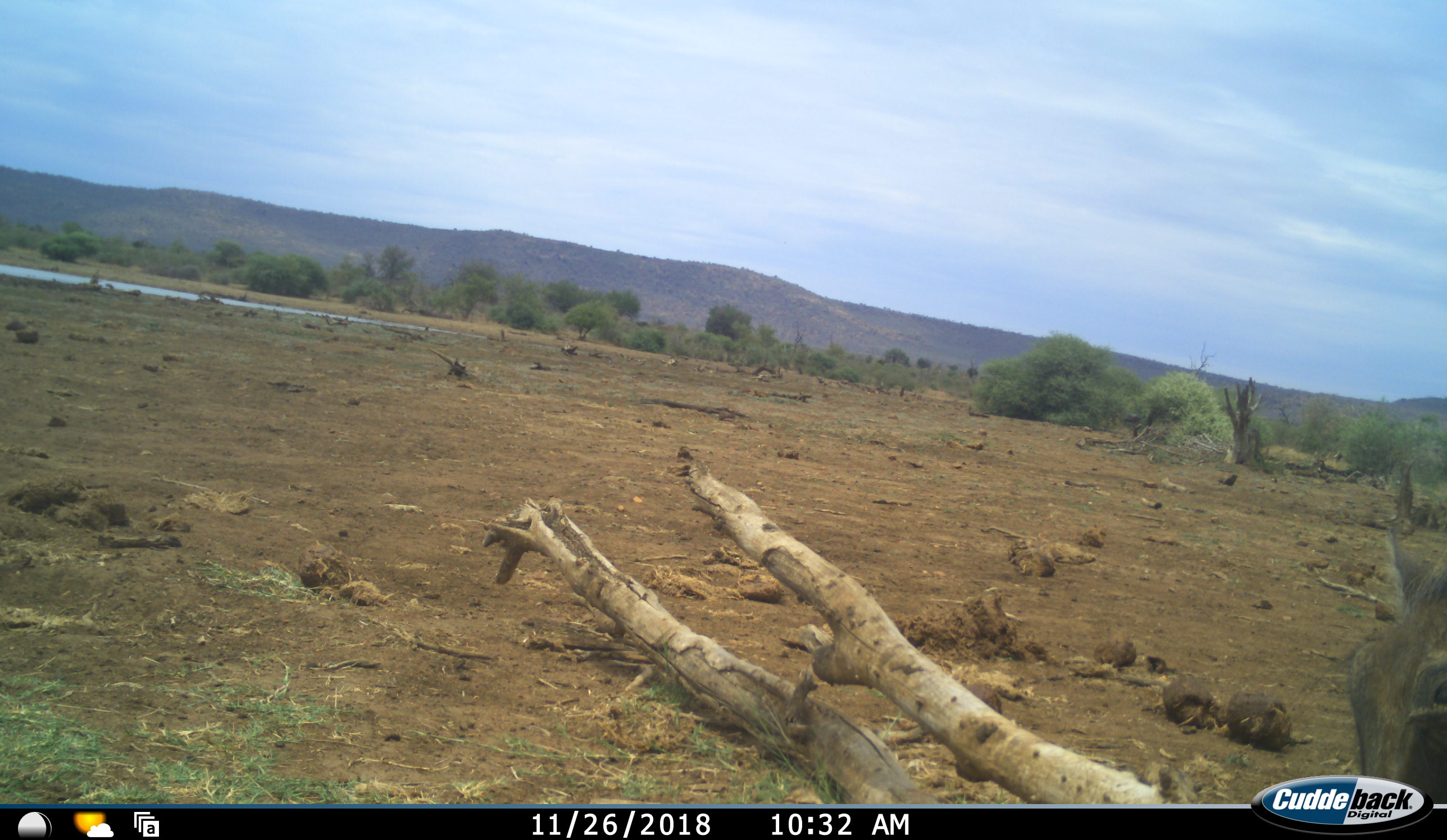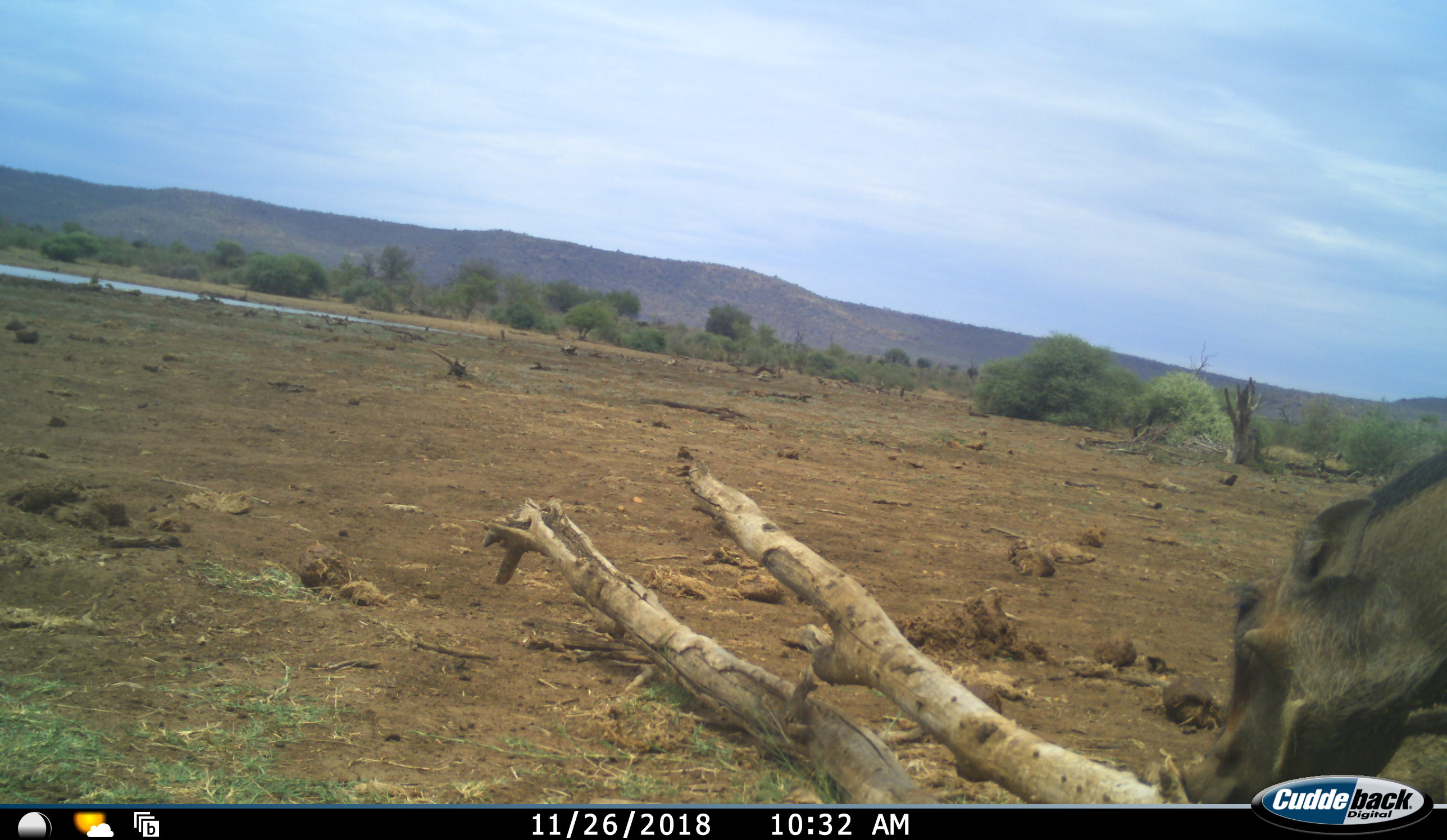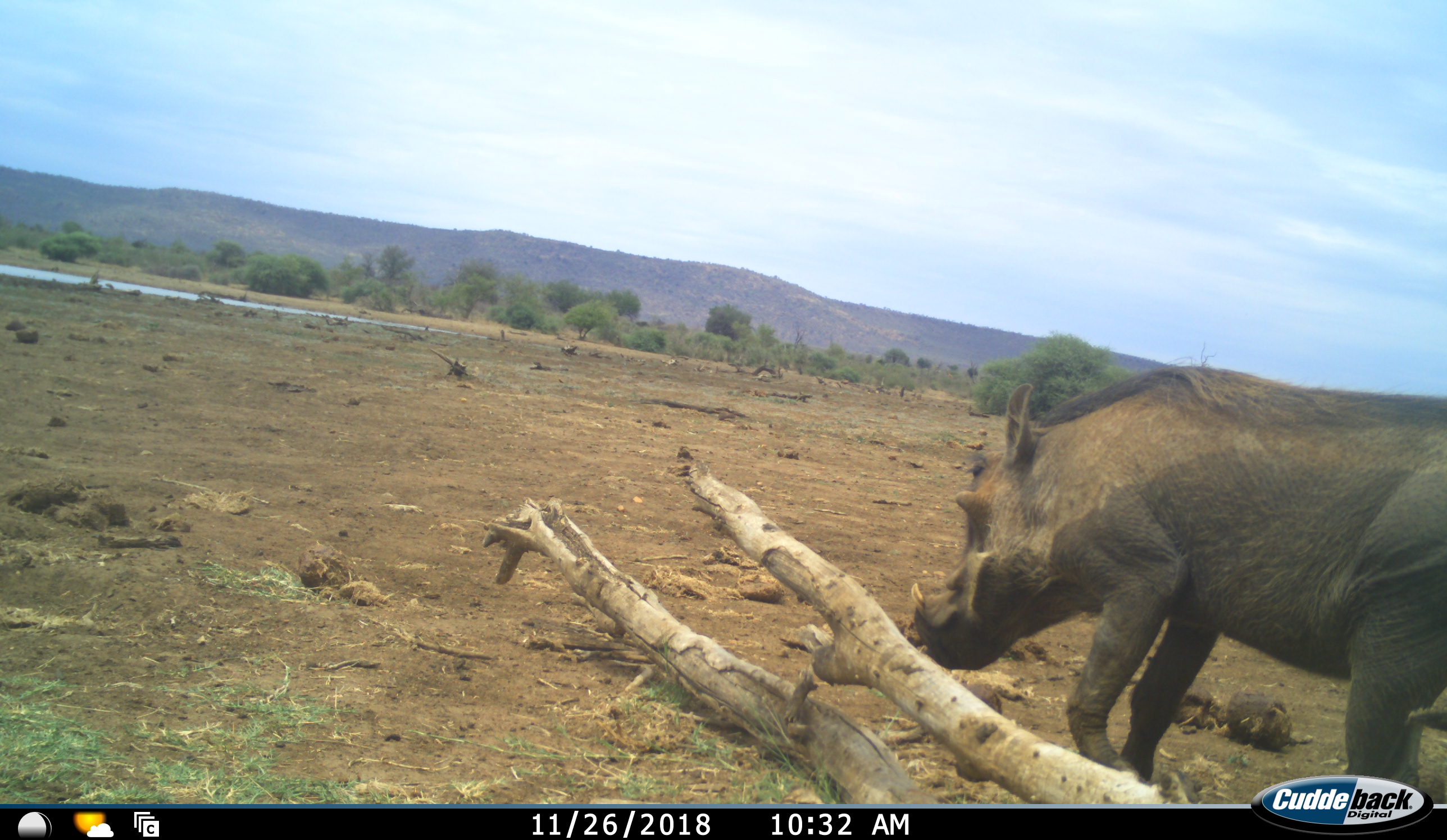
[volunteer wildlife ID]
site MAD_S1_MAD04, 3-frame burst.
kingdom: Animalia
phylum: Chordata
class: Mammalia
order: Artiodactyla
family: Suidae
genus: Phacochoerus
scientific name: Phacochoerus africanus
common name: warthog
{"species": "warthog (Phacochoerus africanus)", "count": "1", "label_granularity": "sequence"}